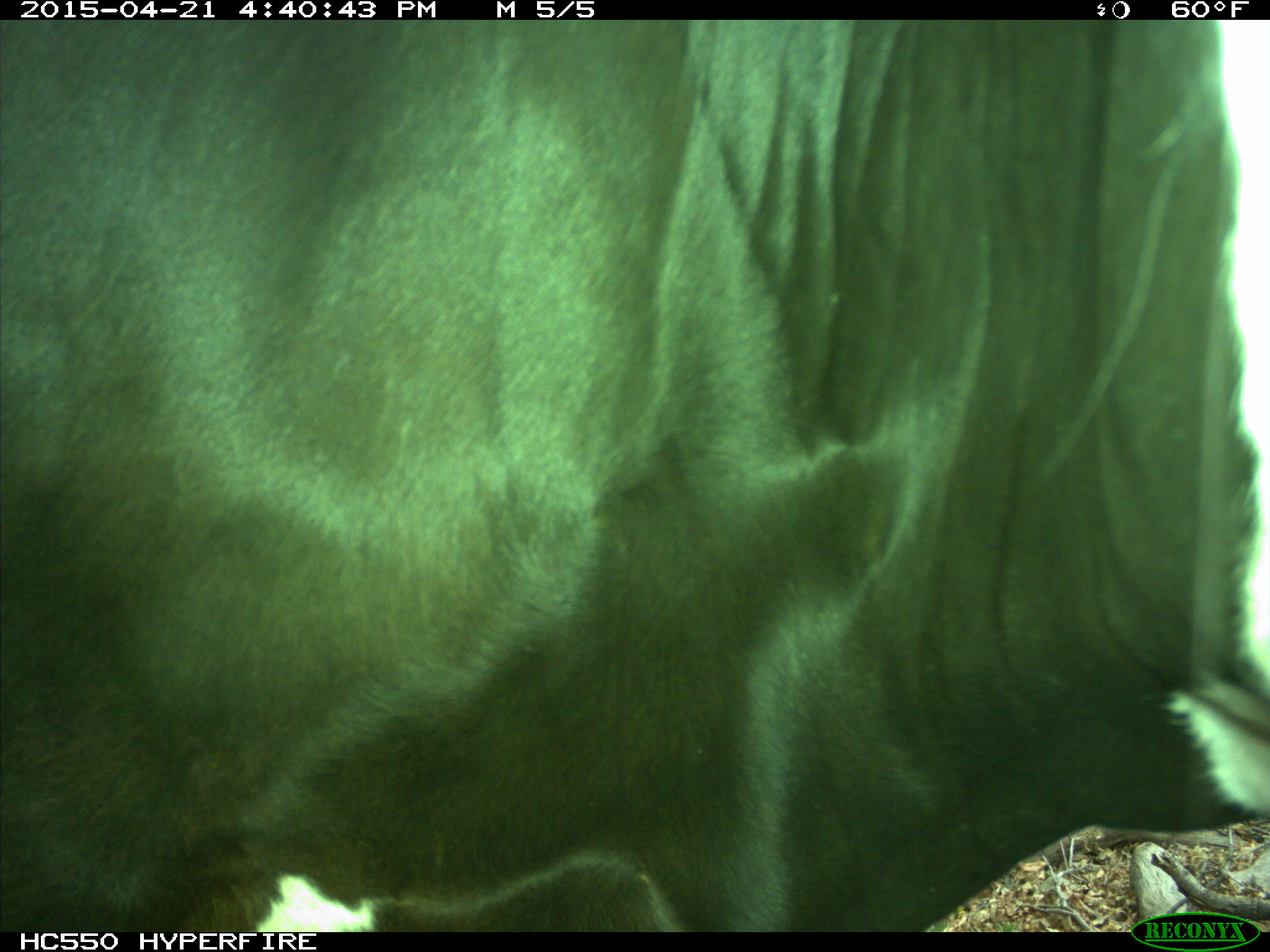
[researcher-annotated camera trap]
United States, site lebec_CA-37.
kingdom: Animalia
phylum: Chordata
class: Mammalia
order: Artiodactyla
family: Bovidae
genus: Bos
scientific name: Bos taurus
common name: domestic cow